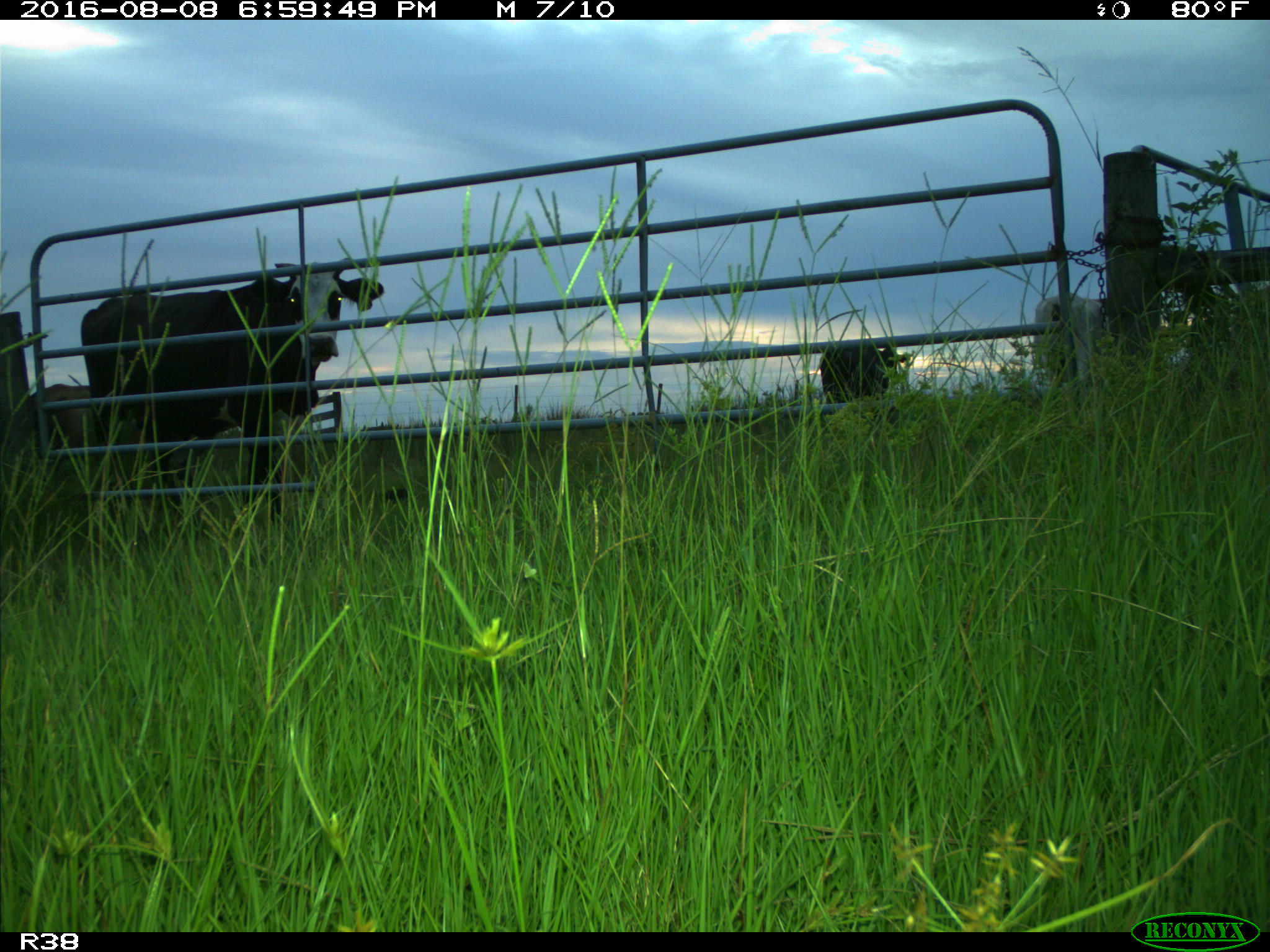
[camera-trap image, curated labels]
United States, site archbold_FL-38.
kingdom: Animalia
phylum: Chordata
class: Mammalia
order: Artiodactyla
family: Bovidae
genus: Bos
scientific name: Bos taurus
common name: domestic cow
Bos taurus (domestic cow).